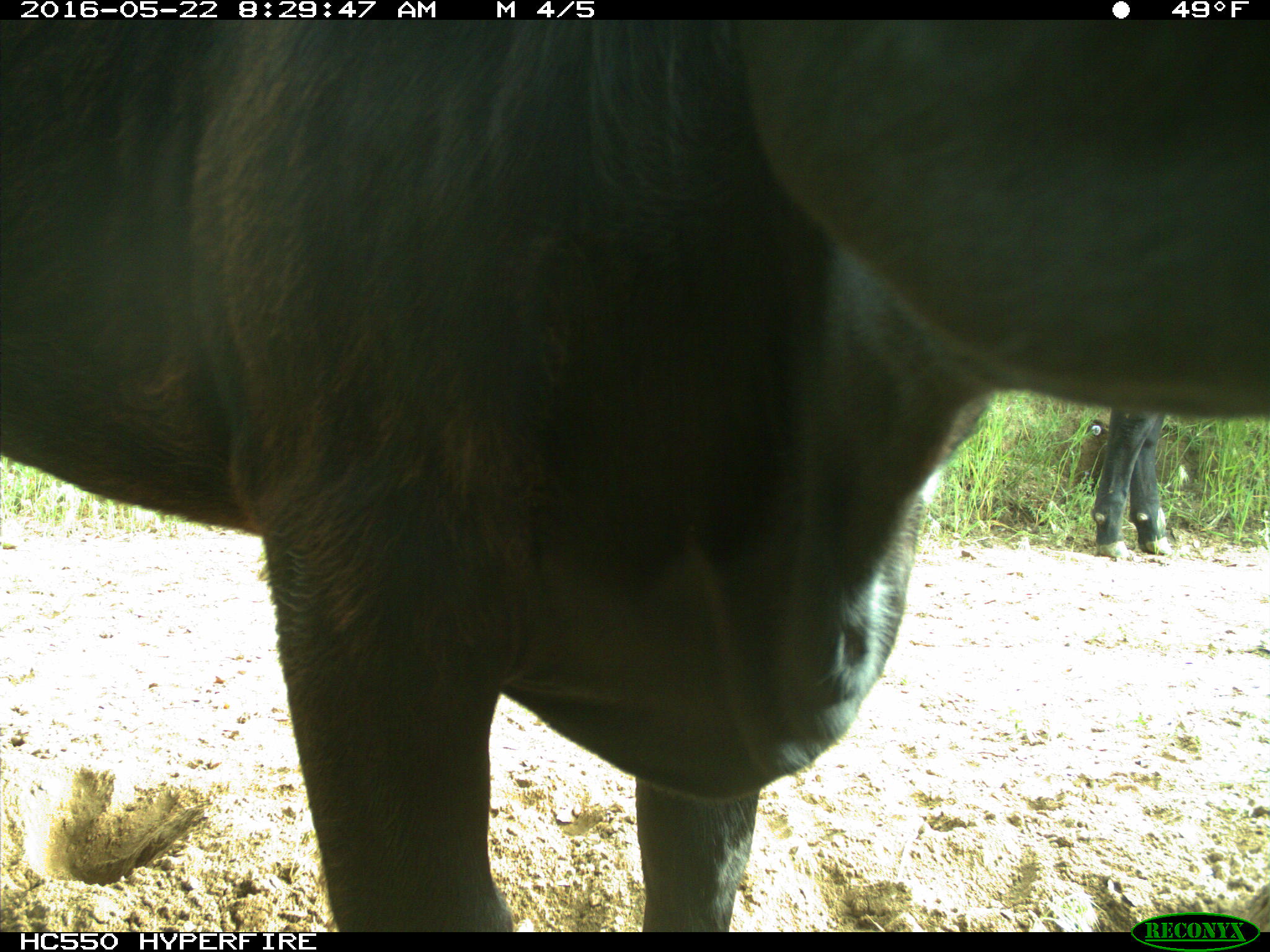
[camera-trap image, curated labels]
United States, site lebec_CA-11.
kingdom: Animalia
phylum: Chordata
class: Mammalia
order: Artiodactyla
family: Bovidae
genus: Bos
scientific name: Bos taurus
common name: domestic cow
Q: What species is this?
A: Bos taurus (domestic cow).